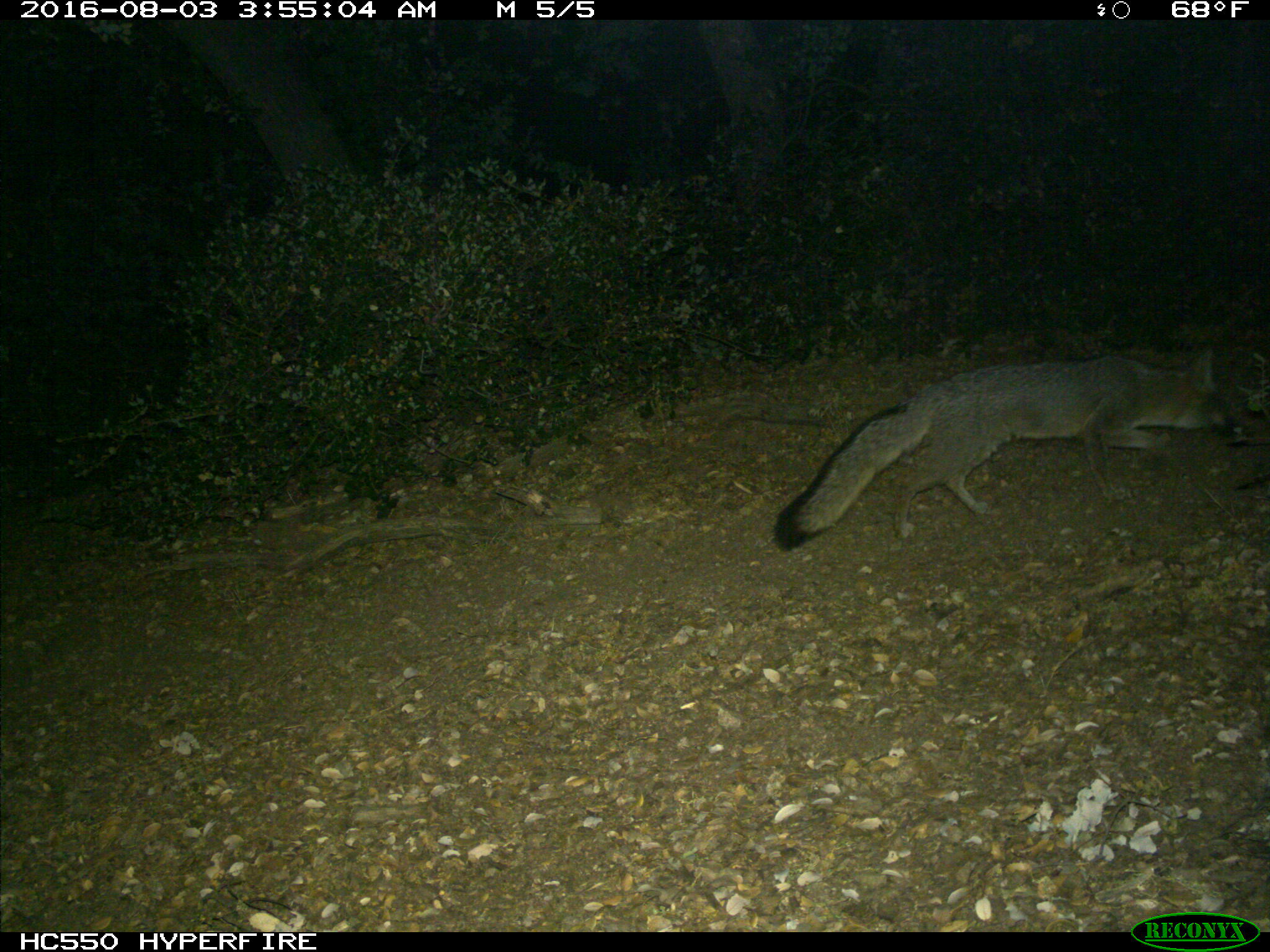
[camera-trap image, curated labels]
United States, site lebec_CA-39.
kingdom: Animalia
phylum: Chordata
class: Mammalia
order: Carnivora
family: Canidae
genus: Urocyon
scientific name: Urocyon cinereoargenteus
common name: gray fox